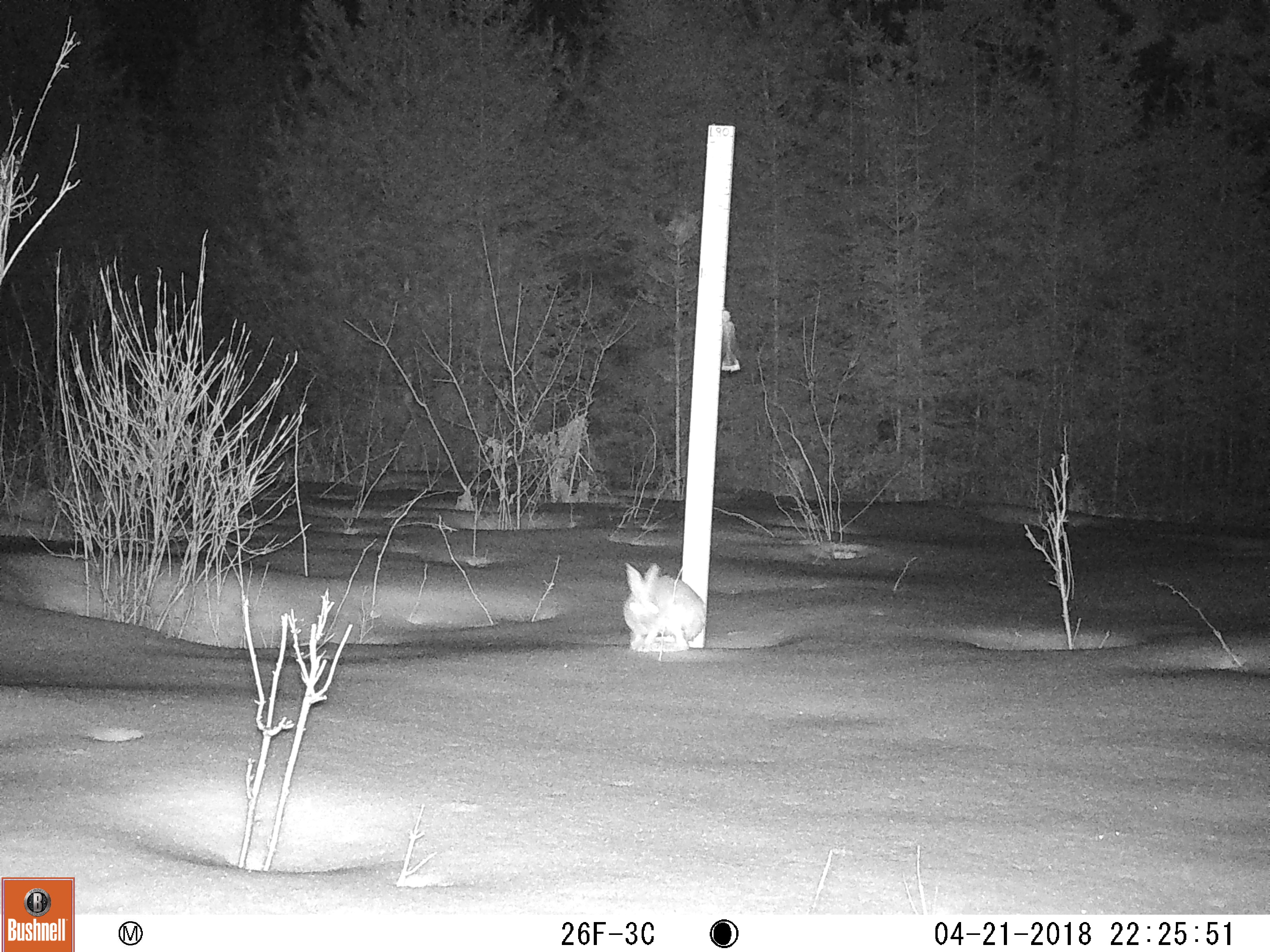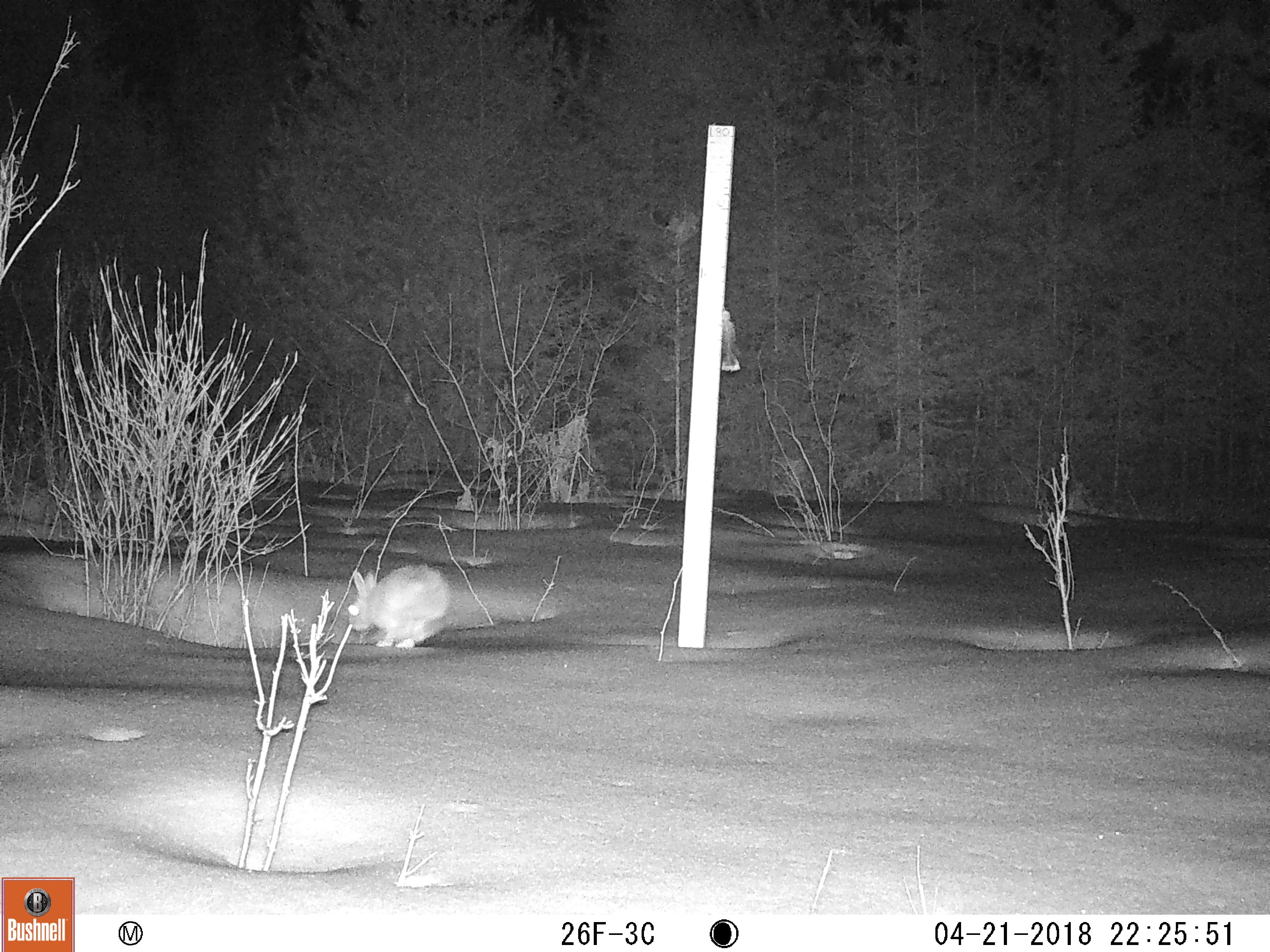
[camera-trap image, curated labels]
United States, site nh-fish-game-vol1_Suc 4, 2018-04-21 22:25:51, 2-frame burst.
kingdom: Animalia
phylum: Chordata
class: Mammalia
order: Lagomorpha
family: Leporidae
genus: Lepus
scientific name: Lepus americanus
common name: snowshoe hare